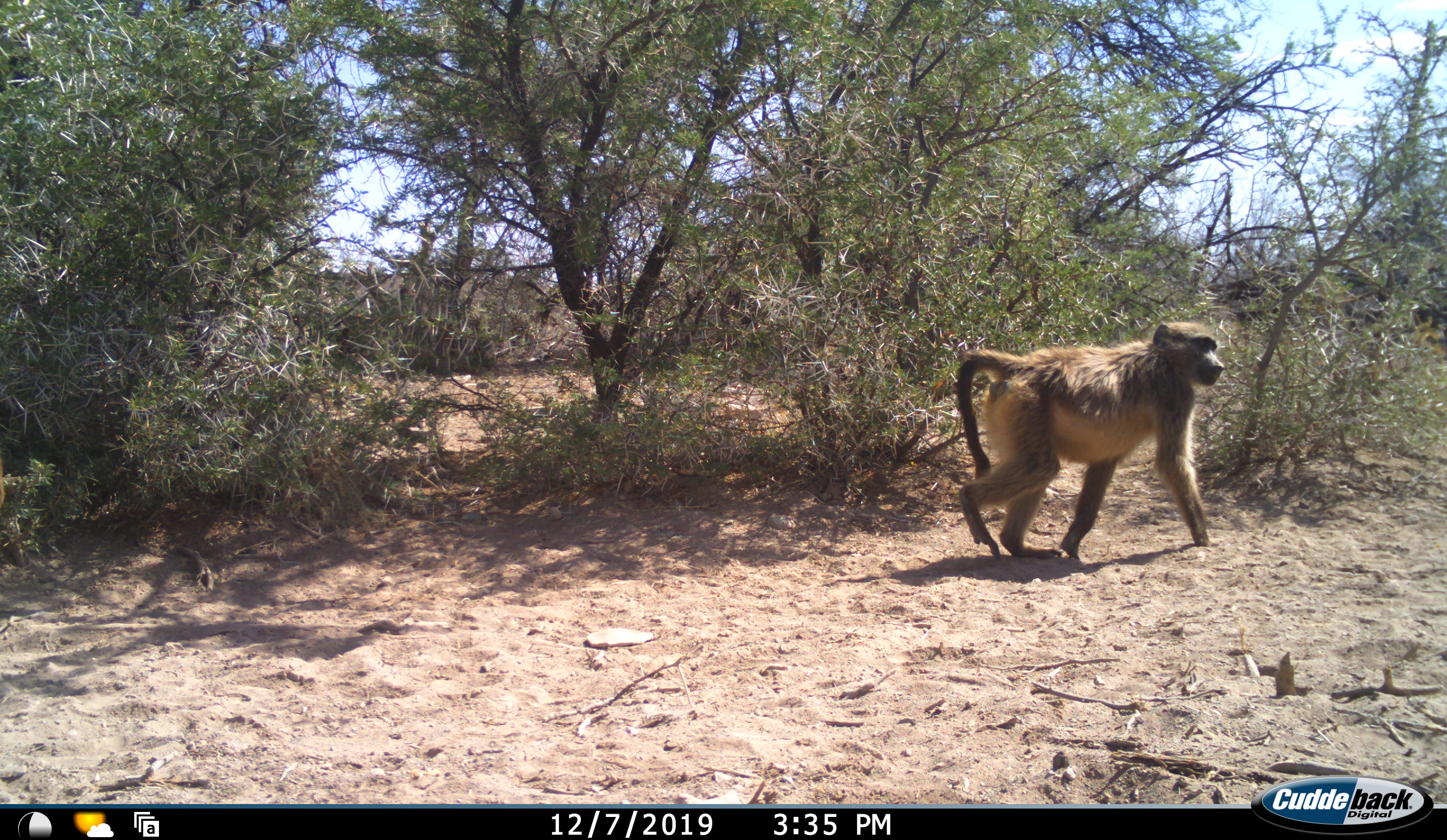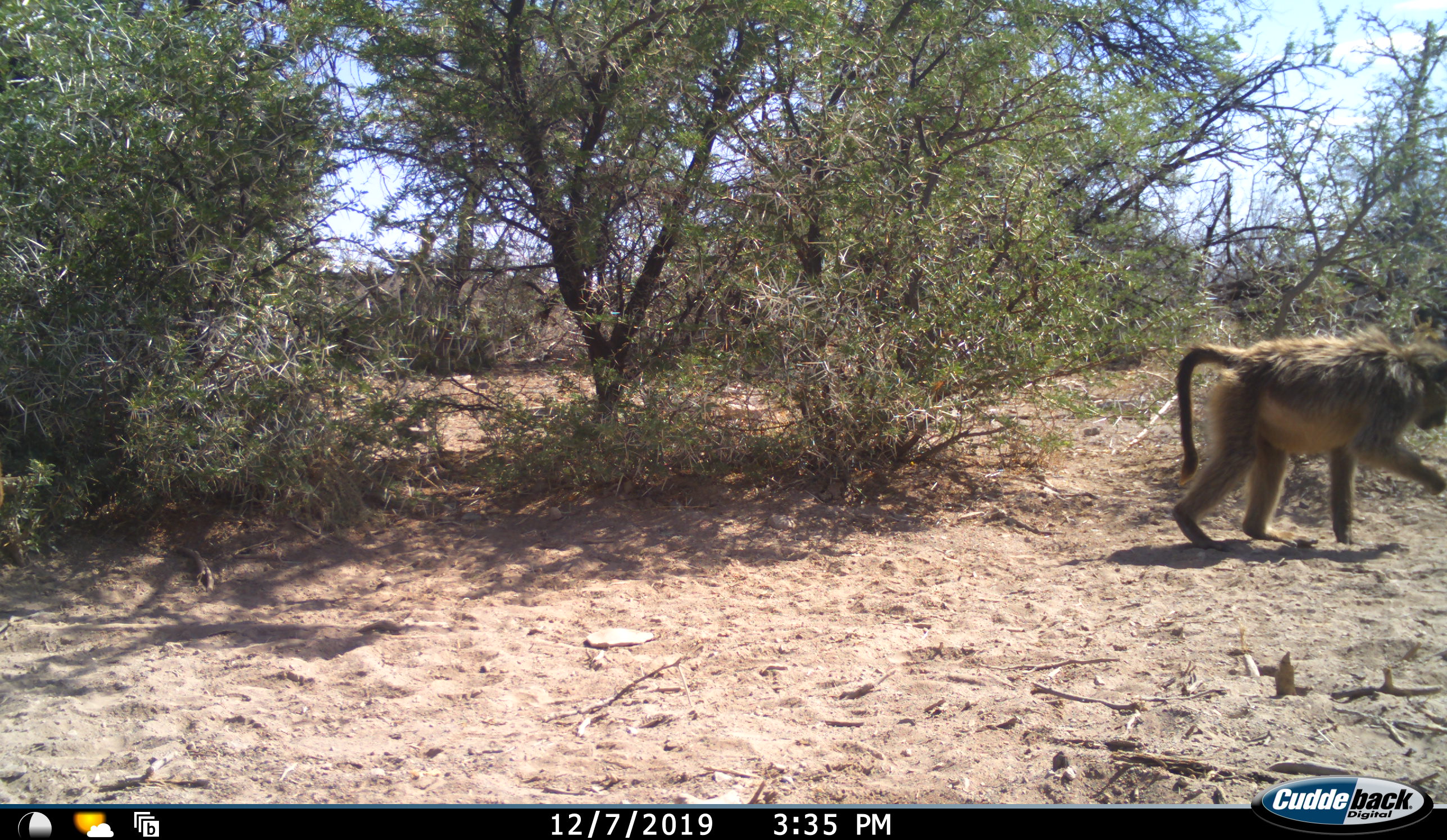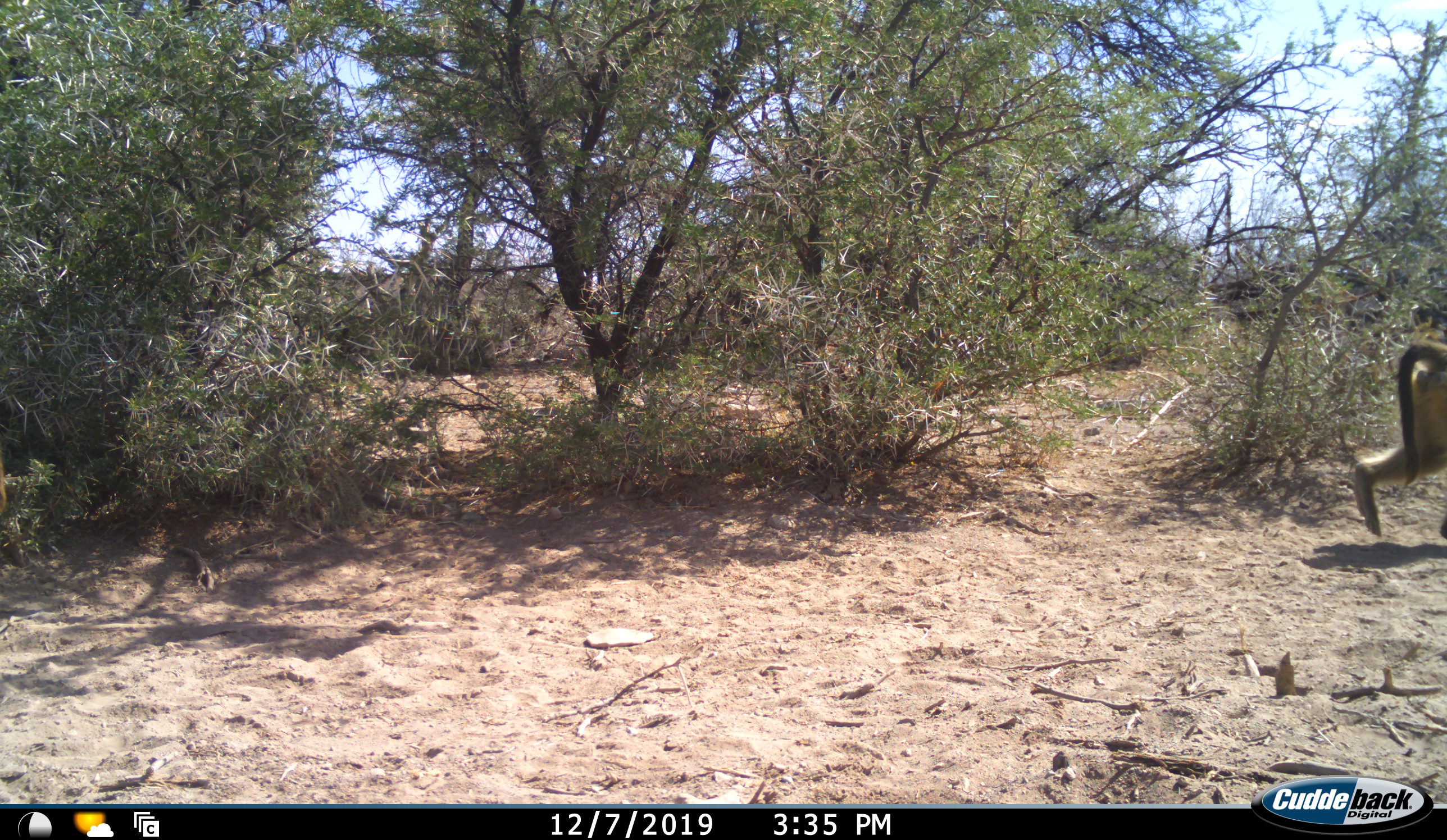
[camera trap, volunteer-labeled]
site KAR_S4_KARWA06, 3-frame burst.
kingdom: Animalia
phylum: Chordata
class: Mammalia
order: Primates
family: Cercopithecidae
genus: Papio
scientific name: Papio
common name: baboon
Baboon (Papio), count 1. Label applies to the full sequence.